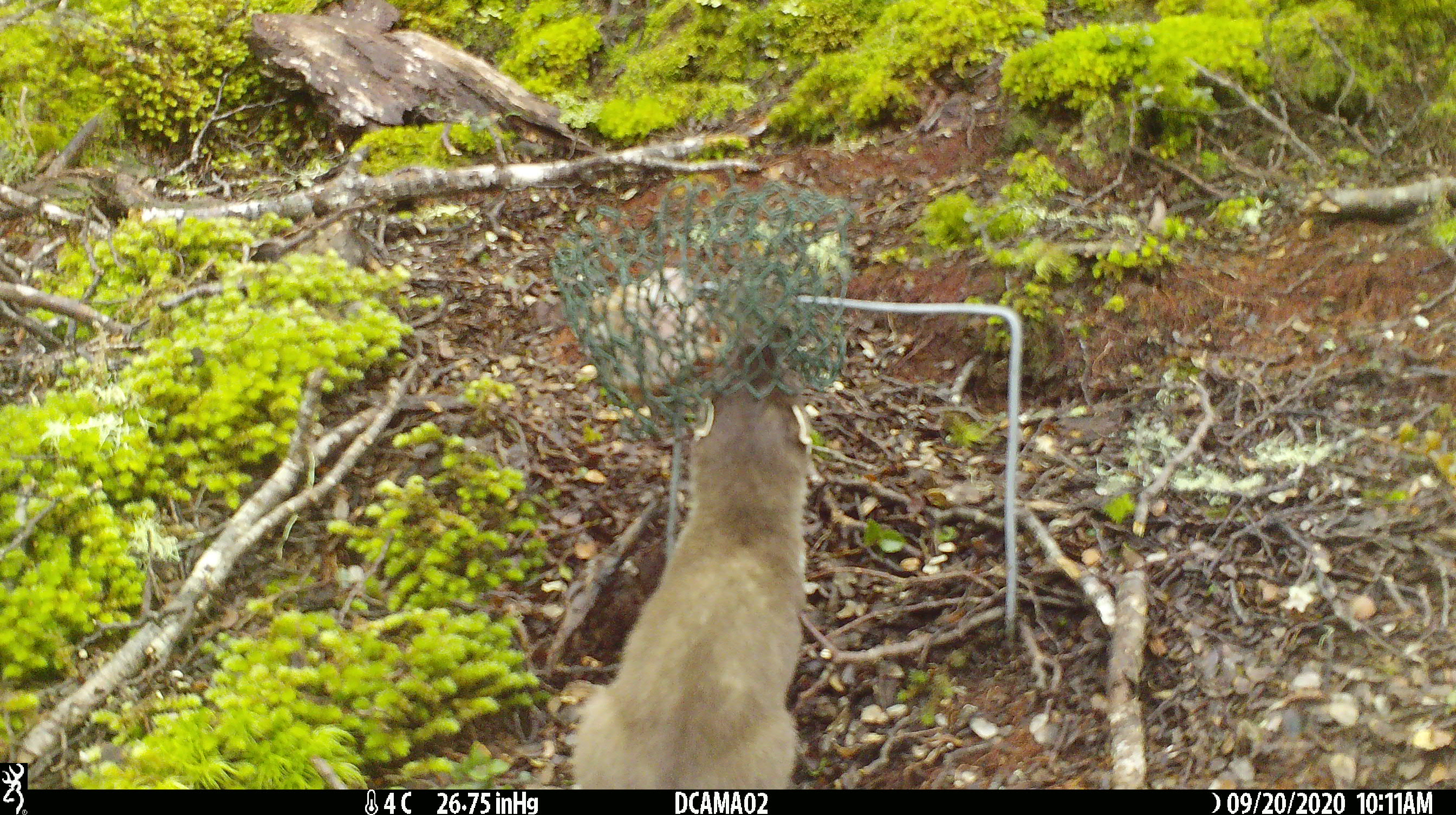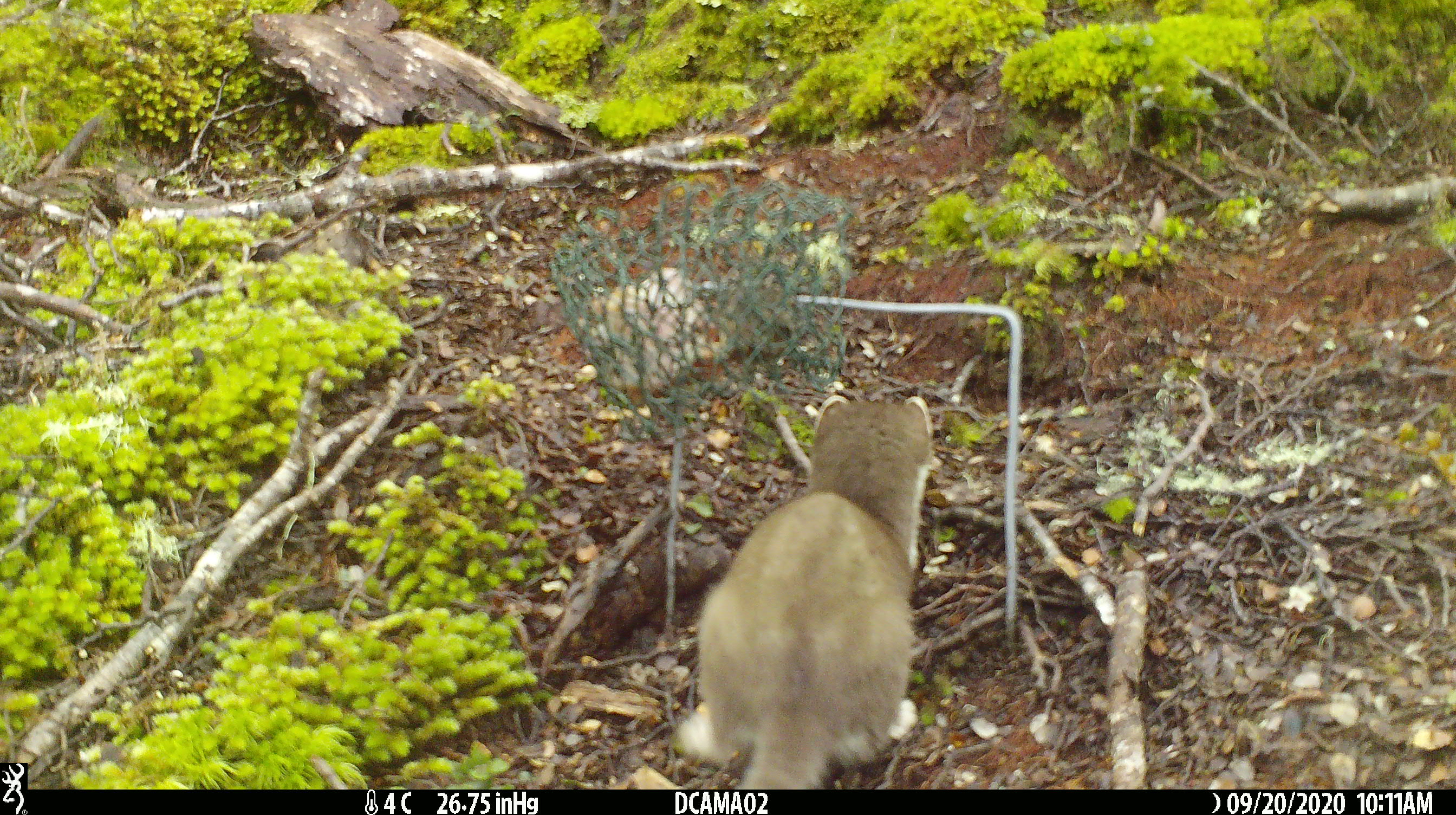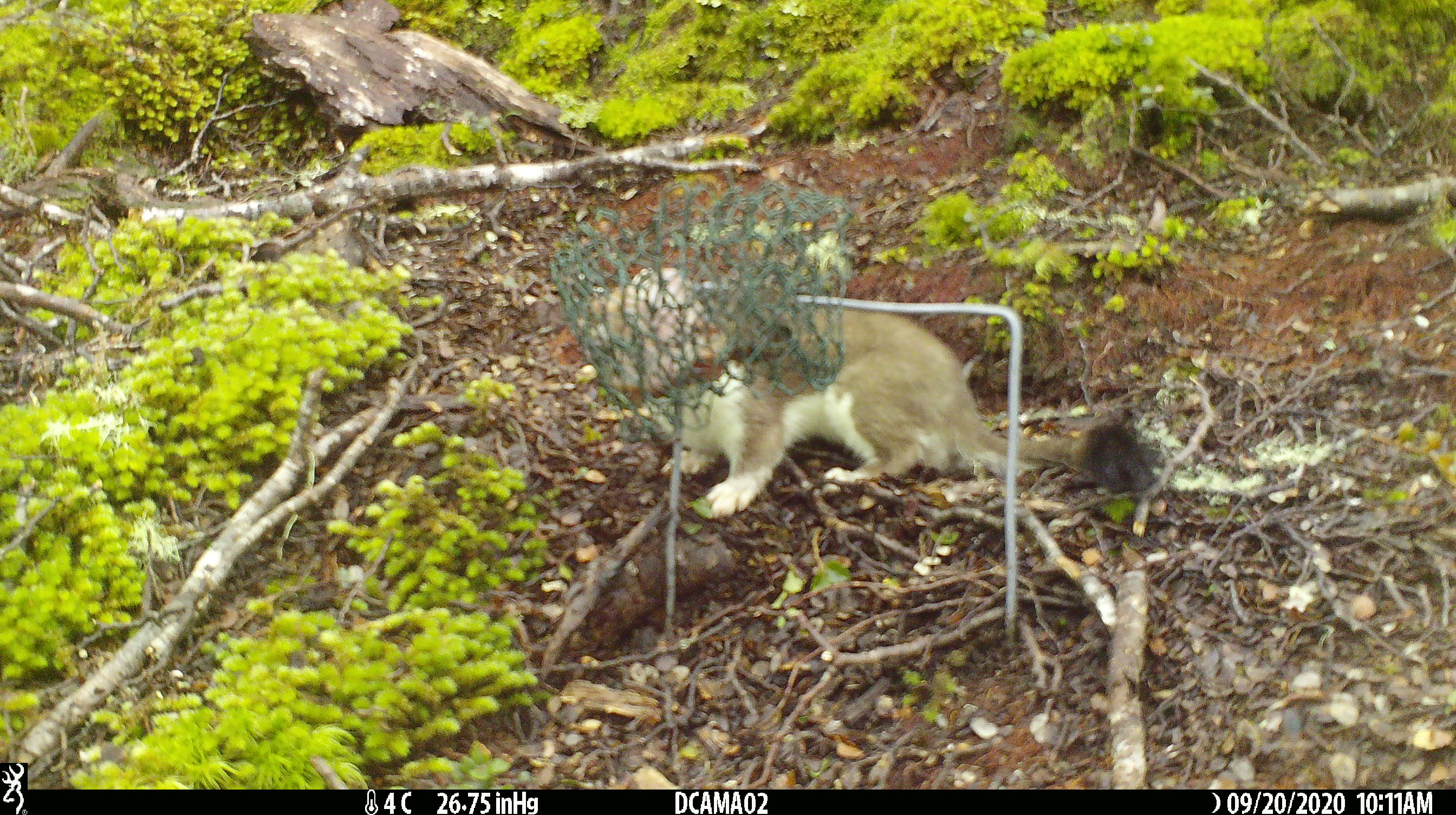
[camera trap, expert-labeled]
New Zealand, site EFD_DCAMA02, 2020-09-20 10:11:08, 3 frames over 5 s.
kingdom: Animalia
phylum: Chordata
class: Mammalia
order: Carnivora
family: Mustelidae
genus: Mustela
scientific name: Mustela erminea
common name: stoat